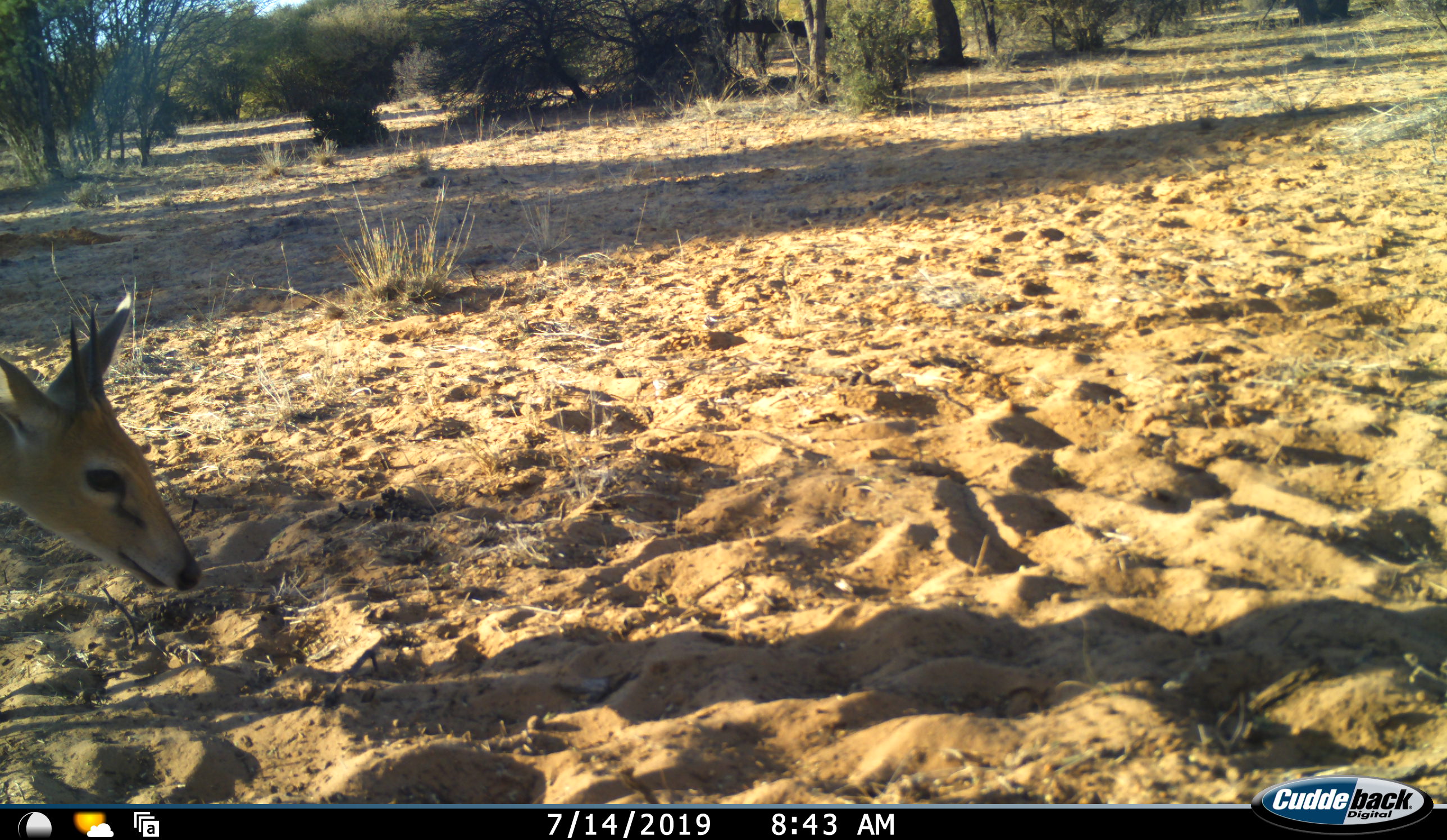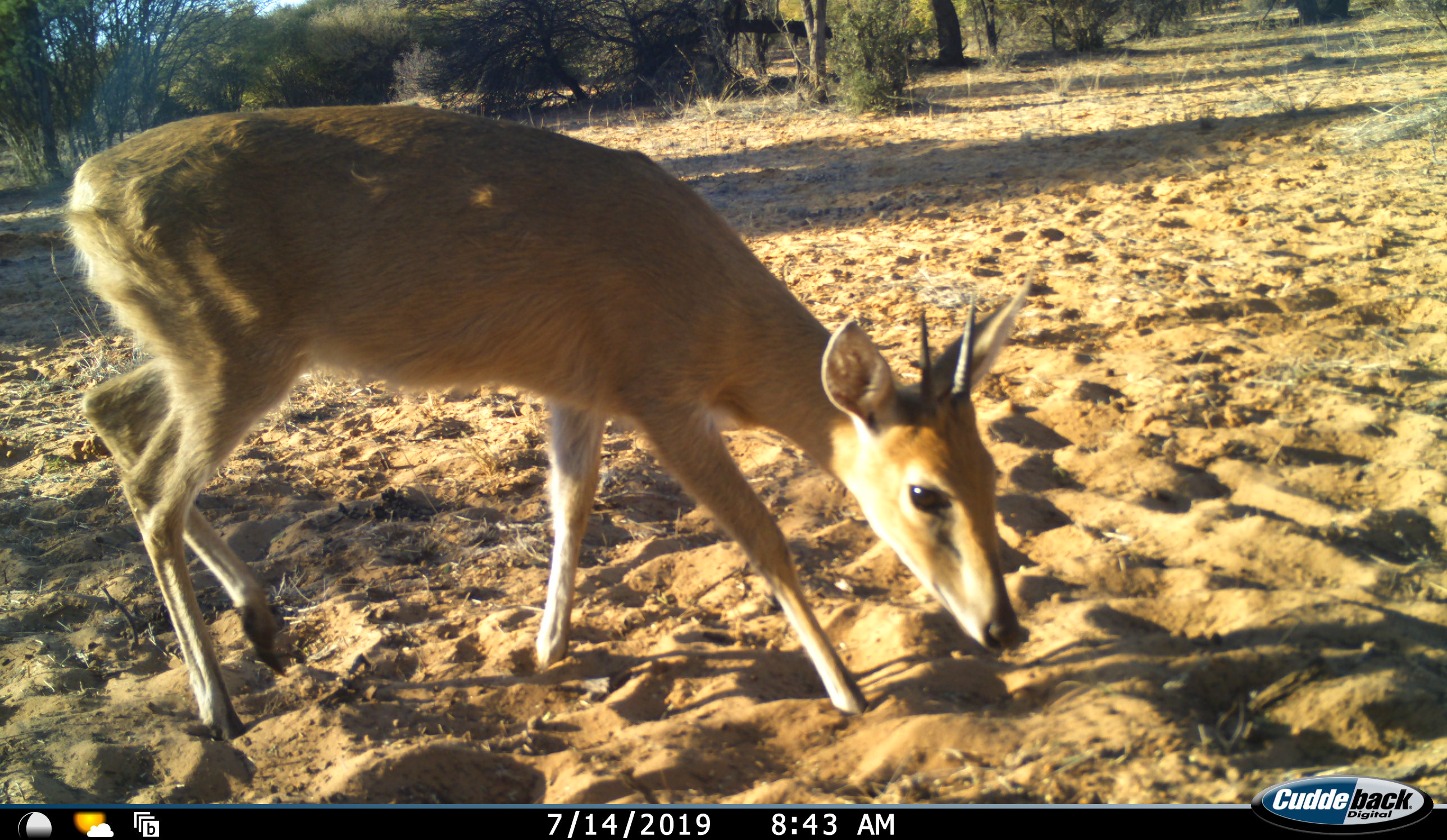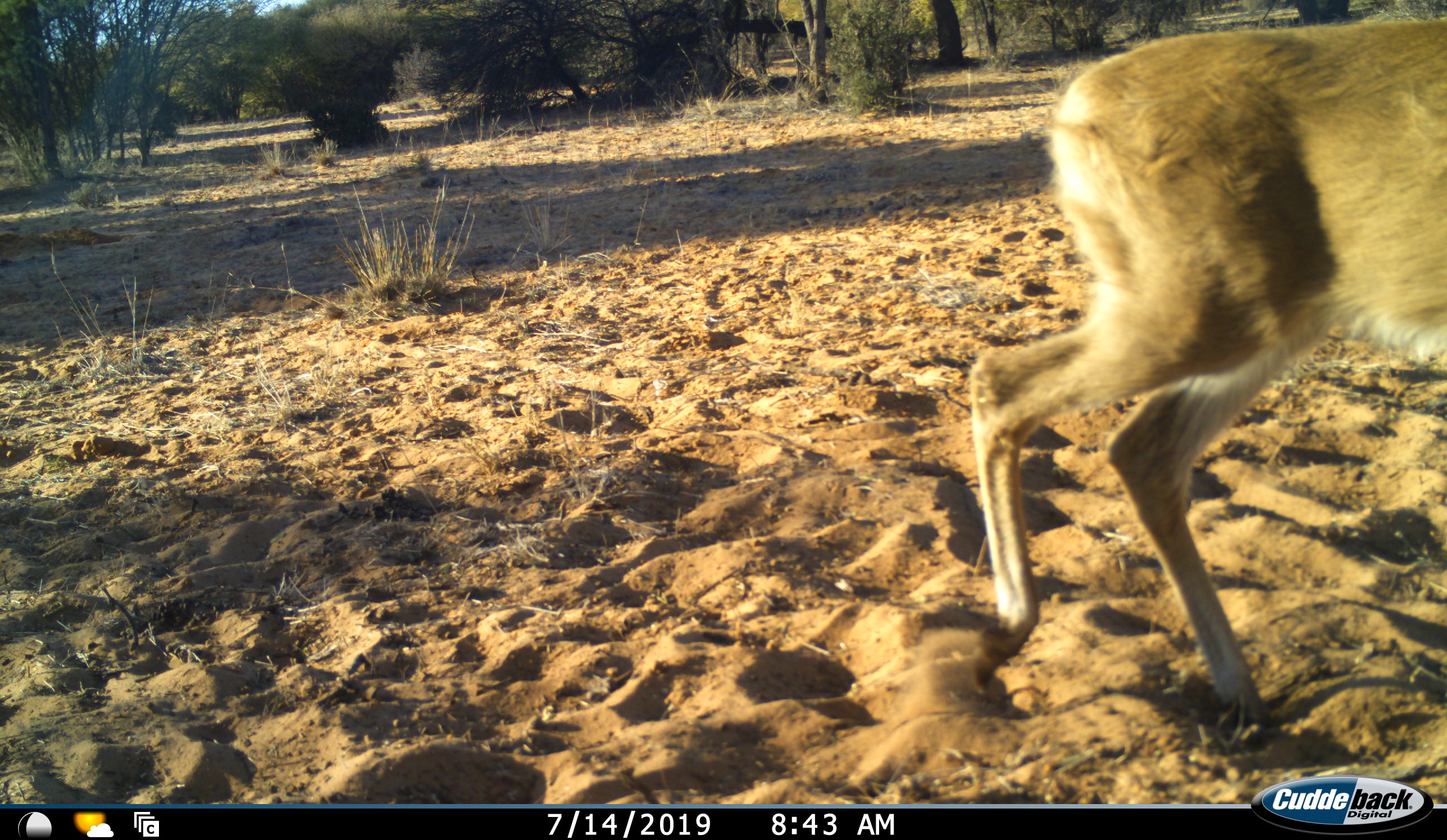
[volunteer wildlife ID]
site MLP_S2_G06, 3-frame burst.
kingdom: Animalia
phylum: Chordata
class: Mammalia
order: Artiodactyla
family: Bovidae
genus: Sylvicapra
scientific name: Sylvicapra grimmia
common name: common duiker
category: duikercommongrey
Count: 1.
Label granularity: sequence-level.